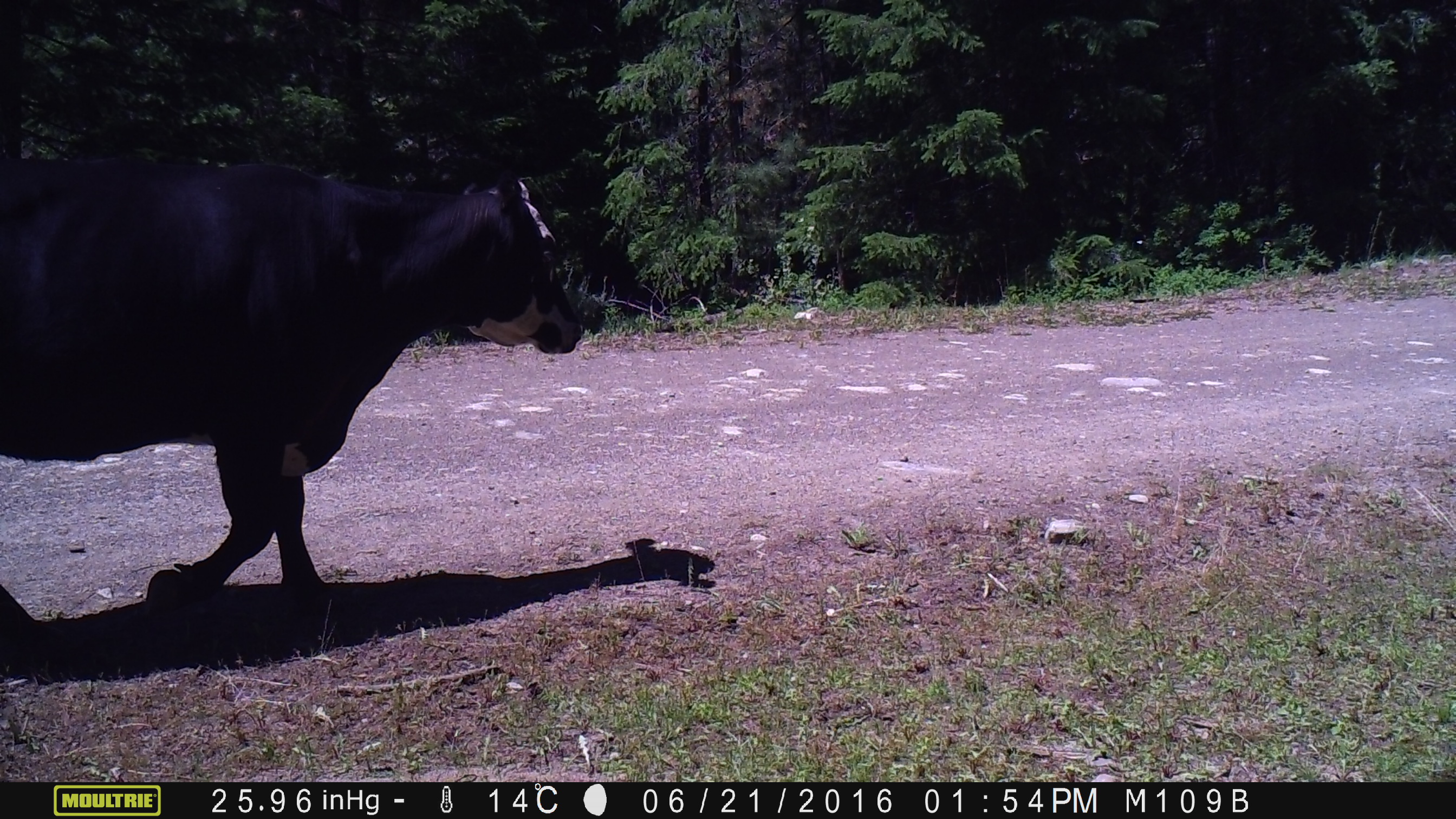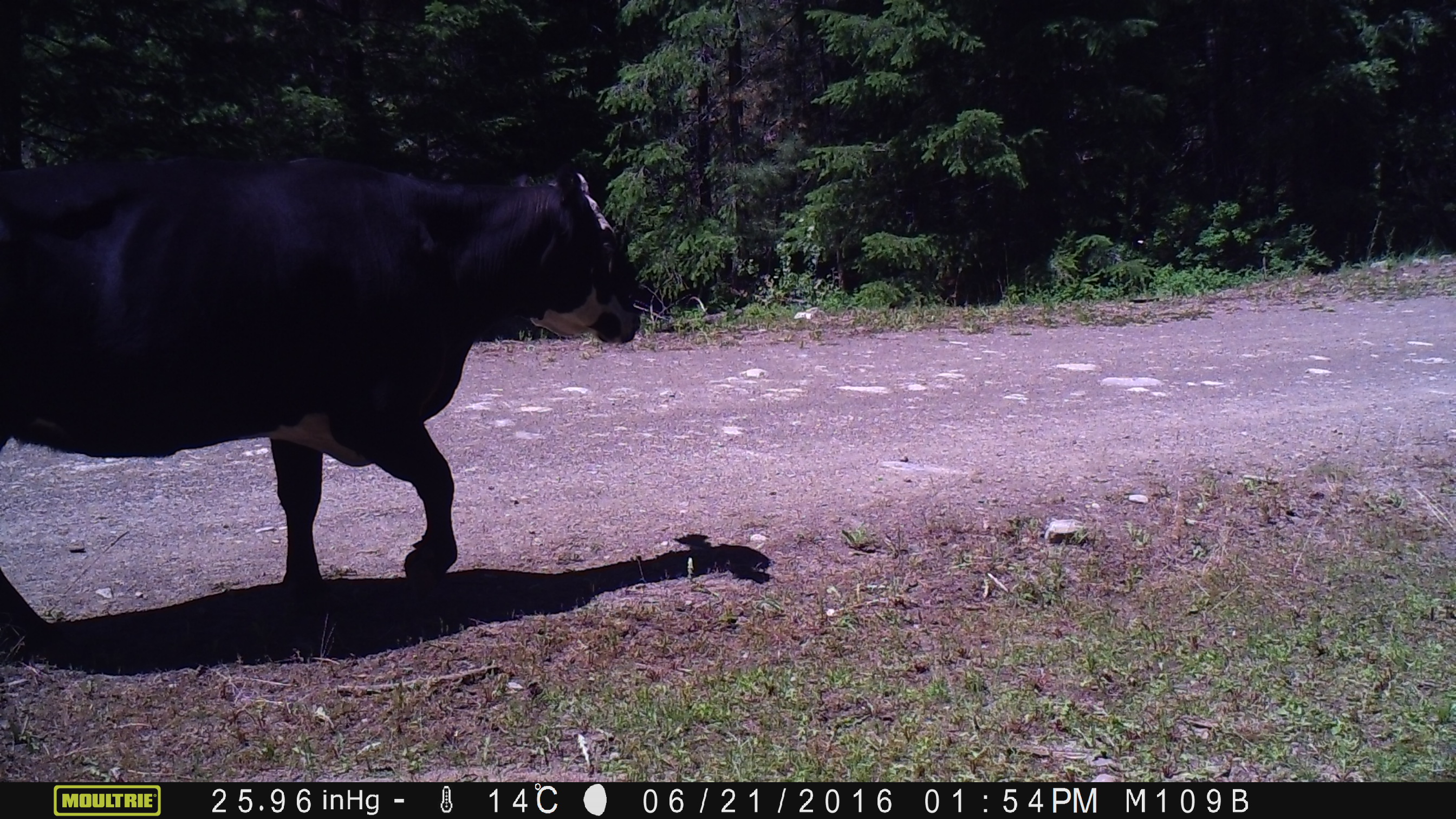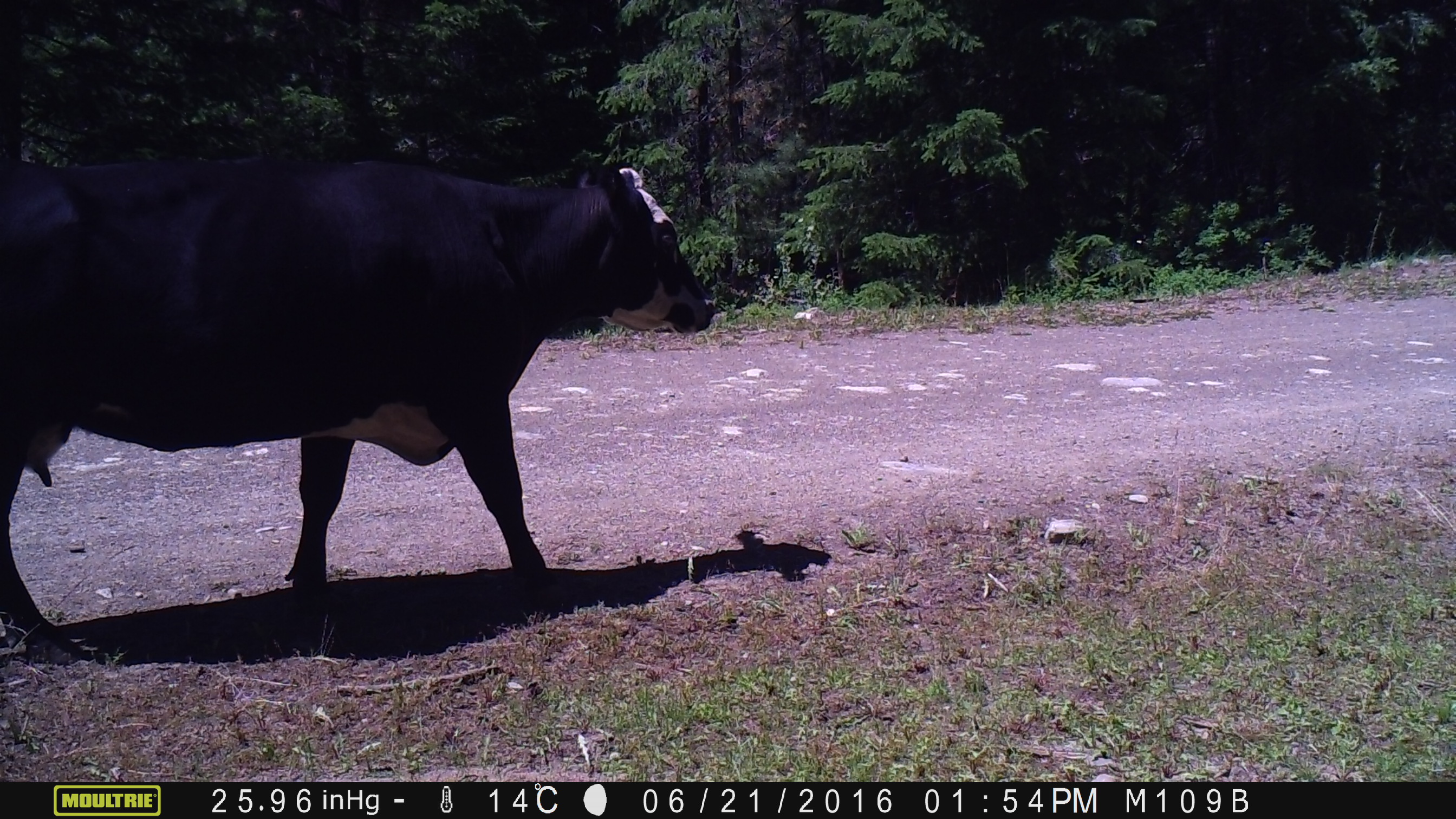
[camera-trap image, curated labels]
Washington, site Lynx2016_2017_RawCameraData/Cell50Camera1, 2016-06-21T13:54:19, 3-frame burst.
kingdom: Animalia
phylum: Chordata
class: Mammalia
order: Artiodactyla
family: Bovidae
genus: Bos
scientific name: Bos taurus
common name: domestic cattle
Domestic cattle (Bos taurus). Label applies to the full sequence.